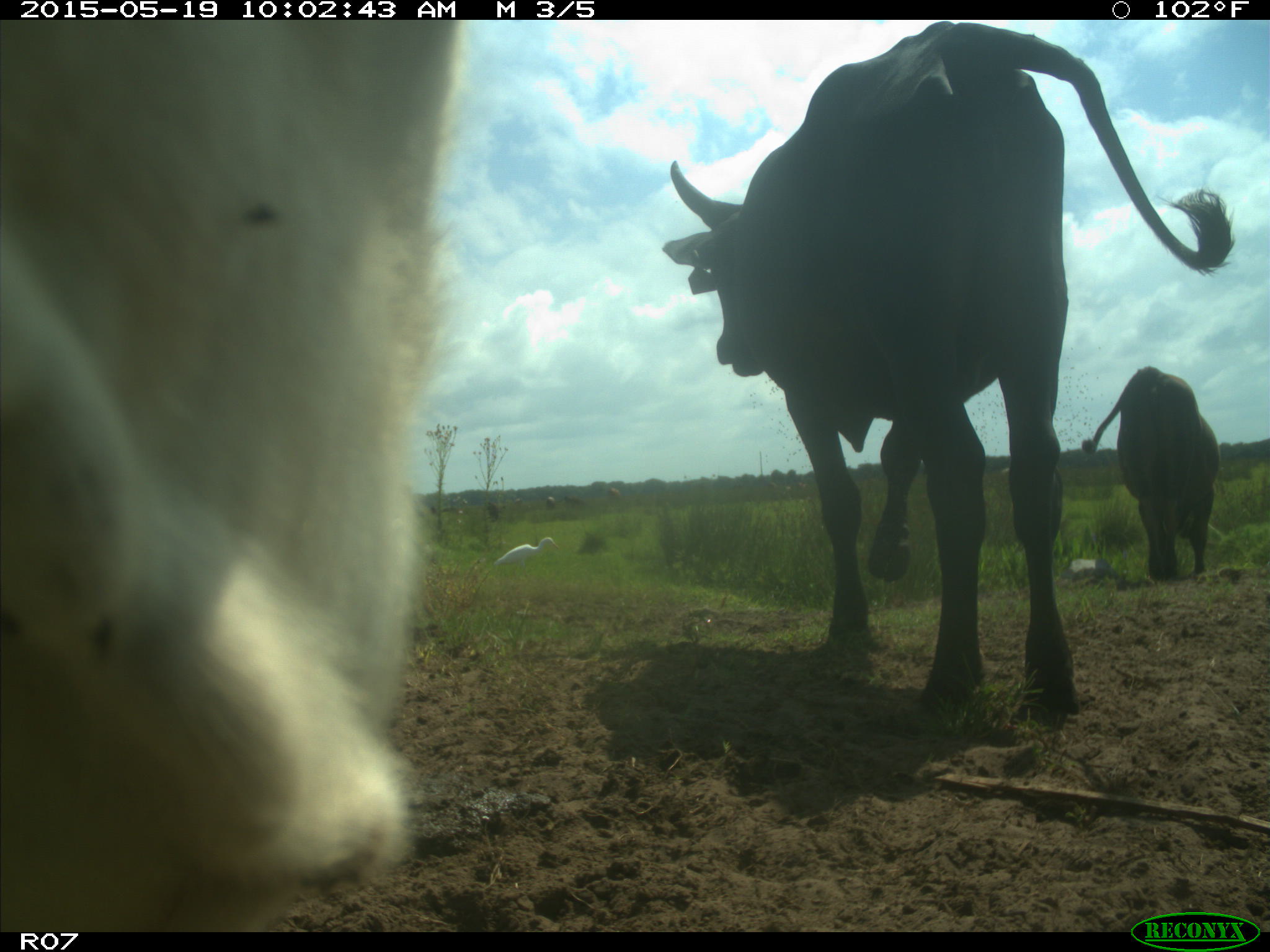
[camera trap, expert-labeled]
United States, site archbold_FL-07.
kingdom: Animalia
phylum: Chordata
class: Mammalia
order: Artiodactyla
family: Bovidae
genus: Bos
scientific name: Bos taurus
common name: domestic cow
Bos taurus (domestic cow).